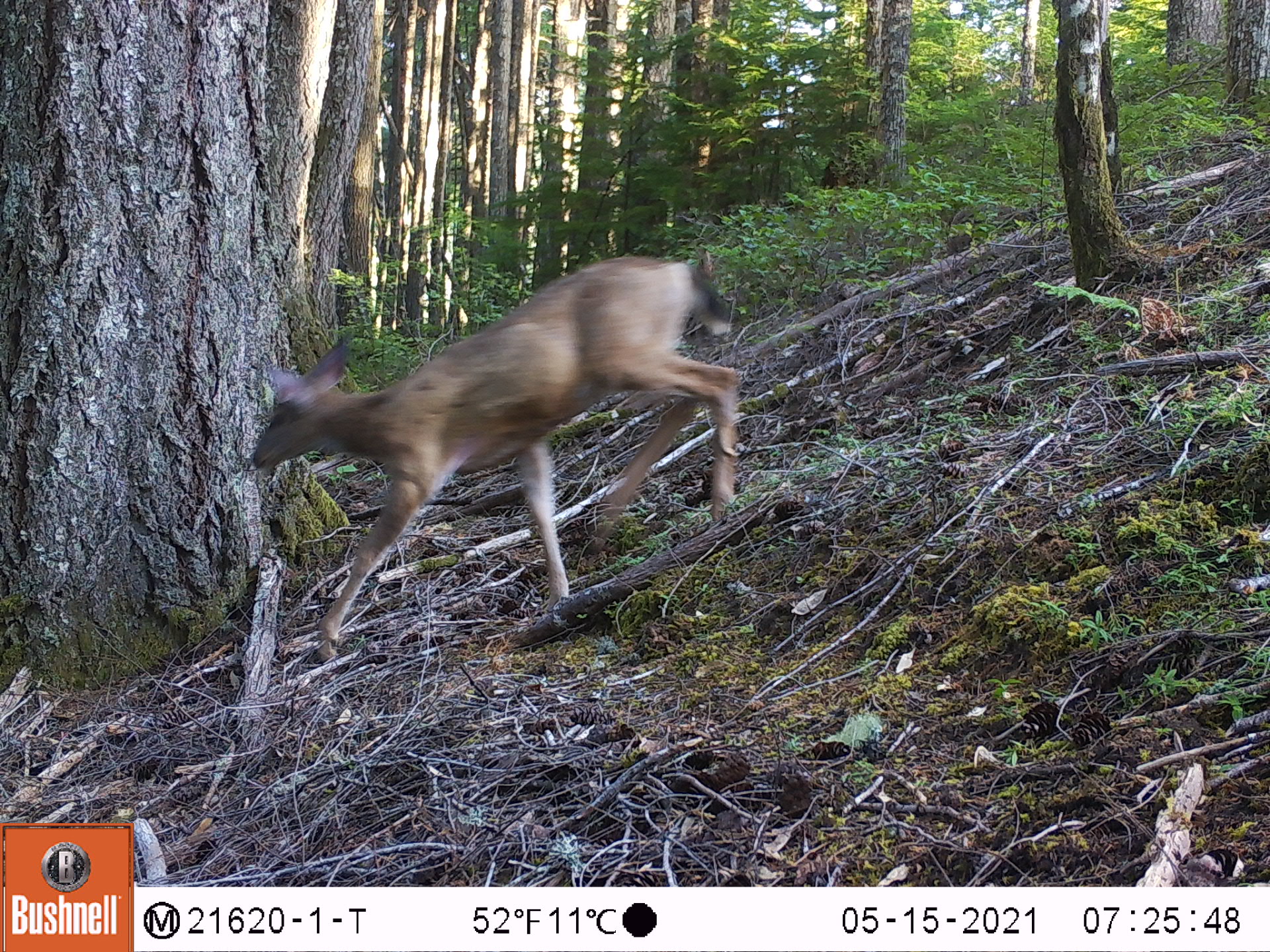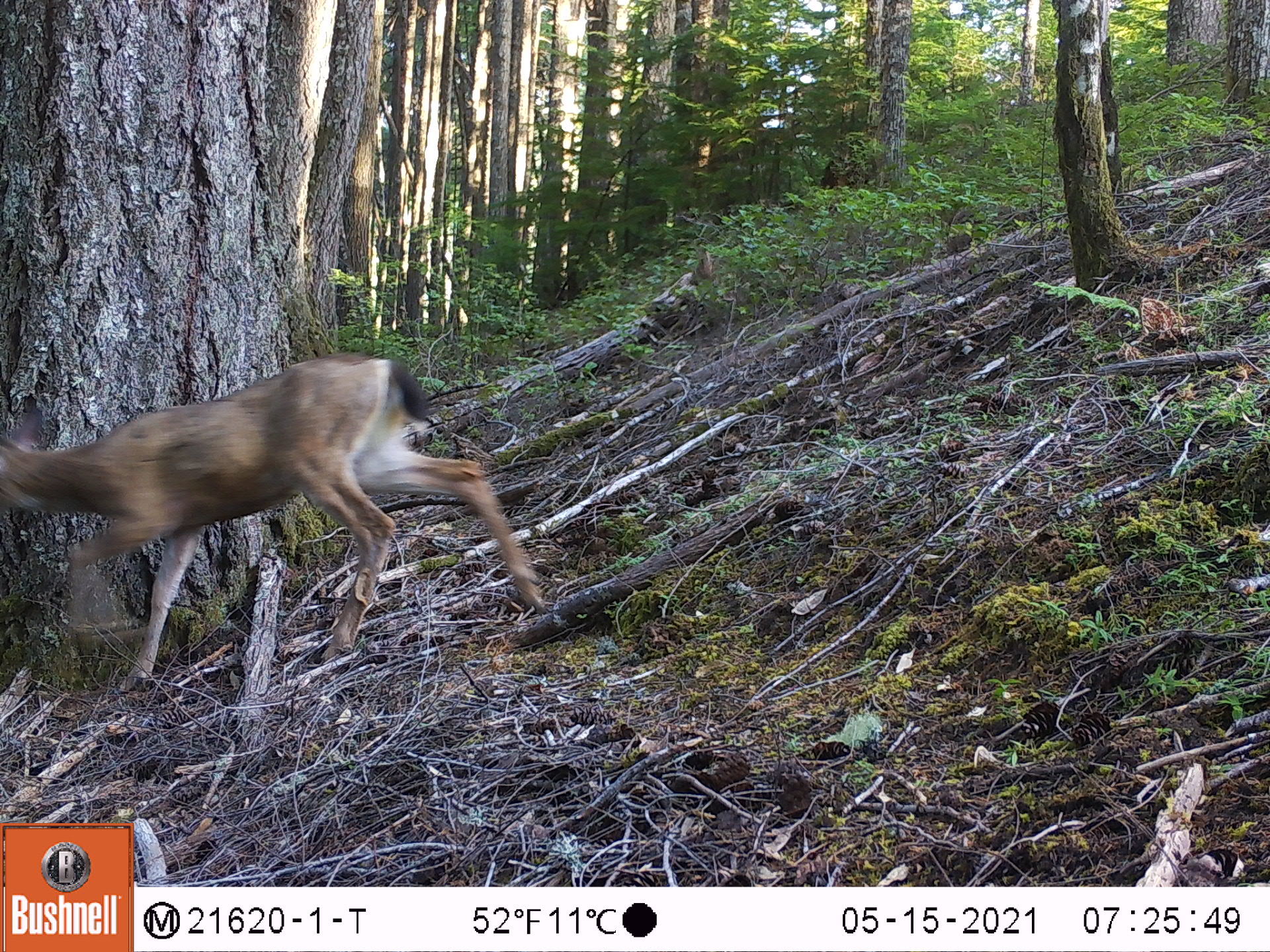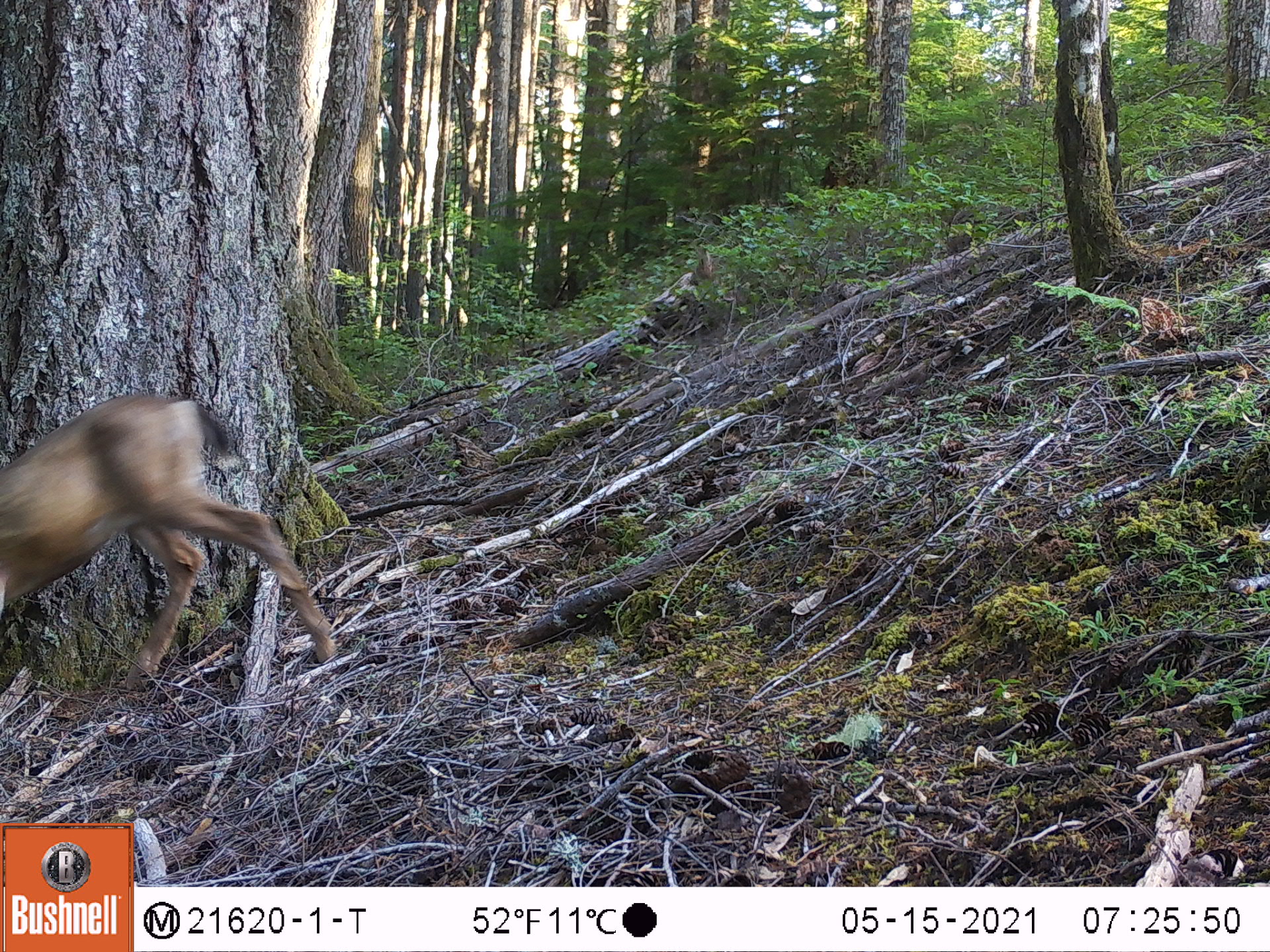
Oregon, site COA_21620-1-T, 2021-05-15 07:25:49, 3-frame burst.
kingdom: Animalia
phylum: Chordata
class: Mammalia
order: Artiodactyla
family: Cervidae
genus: Odocoileus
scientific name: Odocoileus hemionus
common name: black-tailed deer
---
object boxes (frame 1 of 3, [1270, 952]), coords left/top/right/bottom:
black-tailed deer: 220/239/759/697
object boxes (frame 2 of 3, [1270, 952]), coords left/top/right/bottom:
black-tailed deer: 0/333/554/720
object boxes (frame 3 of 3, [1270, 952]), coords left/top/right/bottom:
black-tailed deer: 0/365/353/764